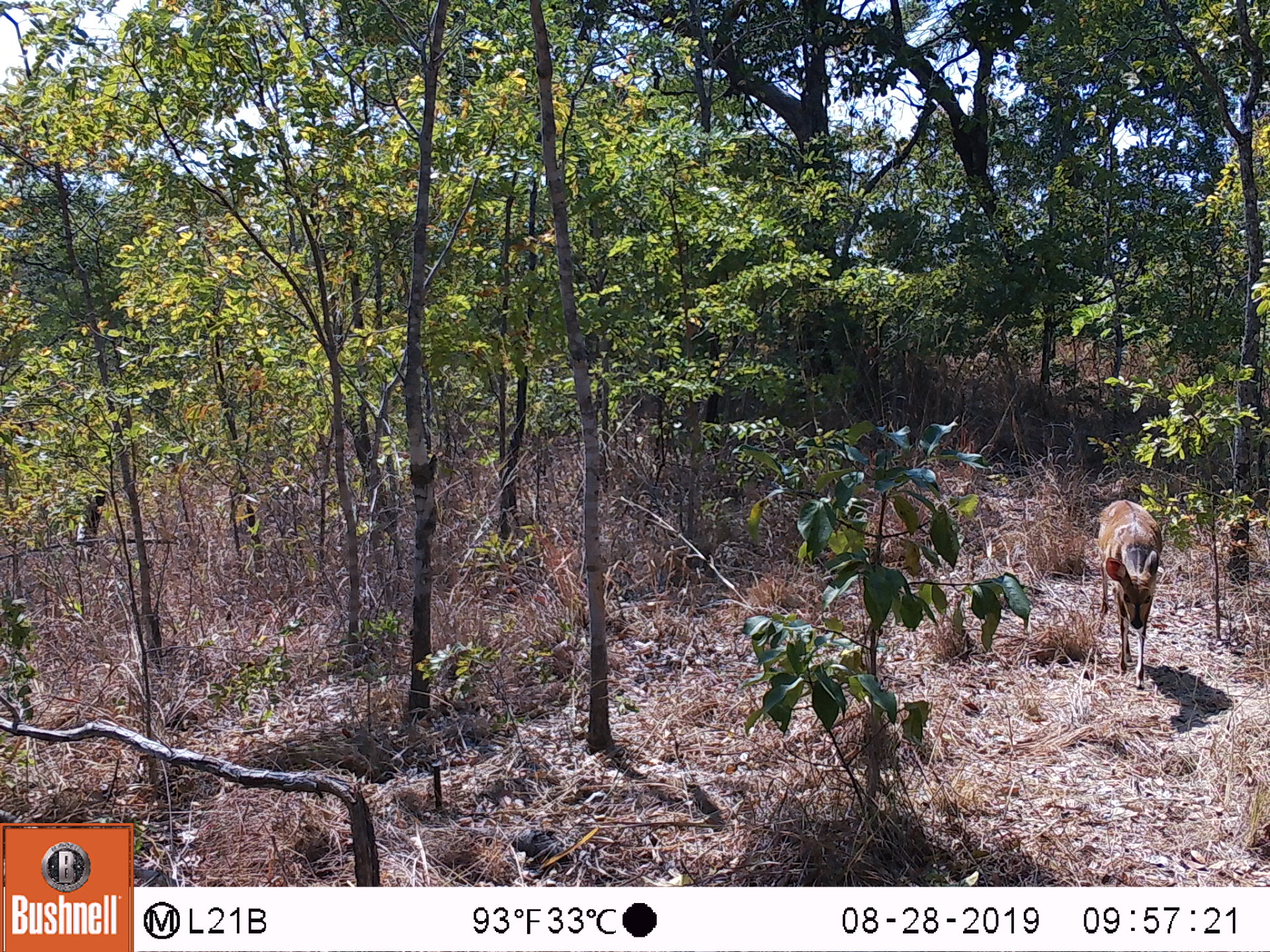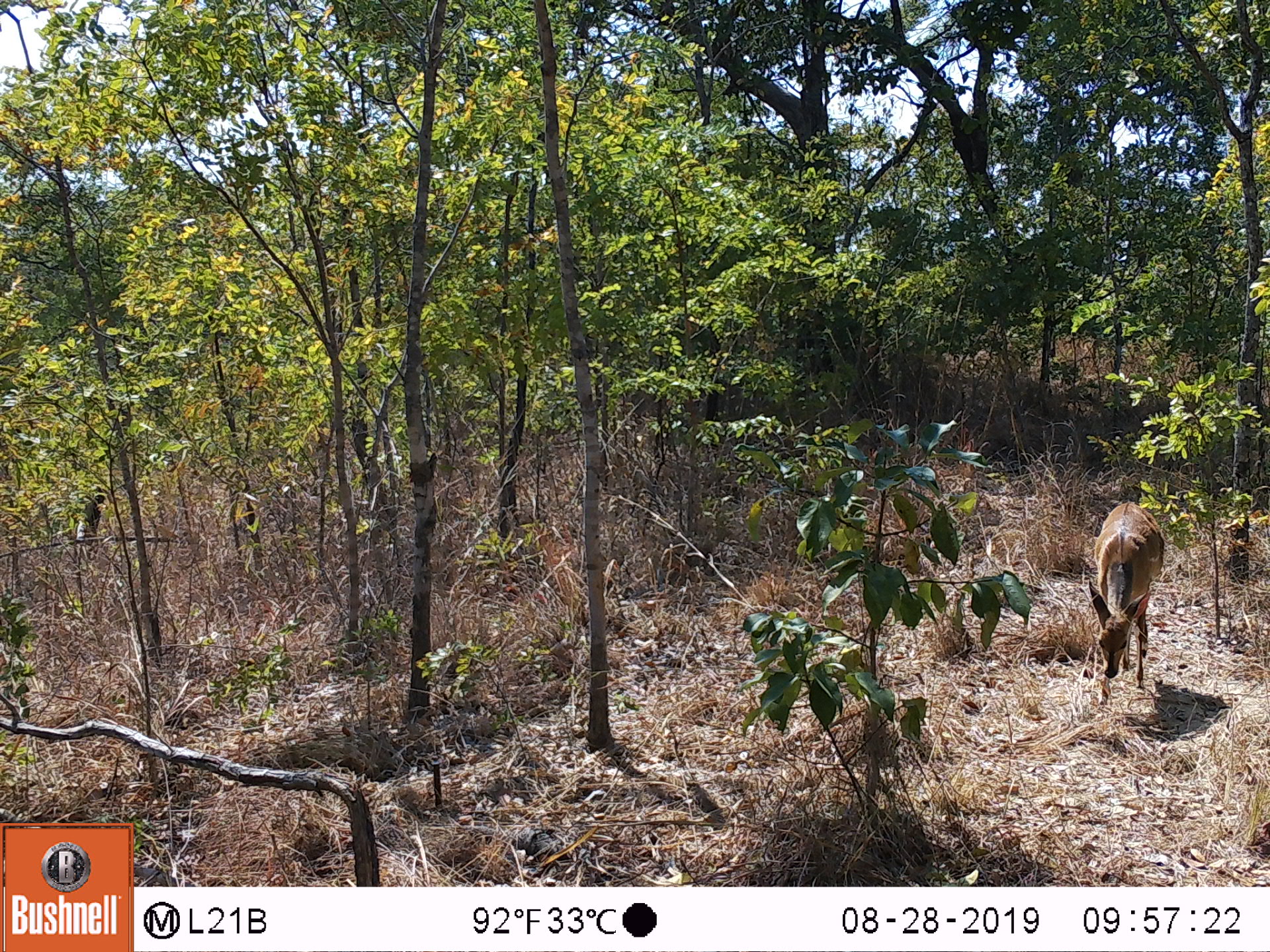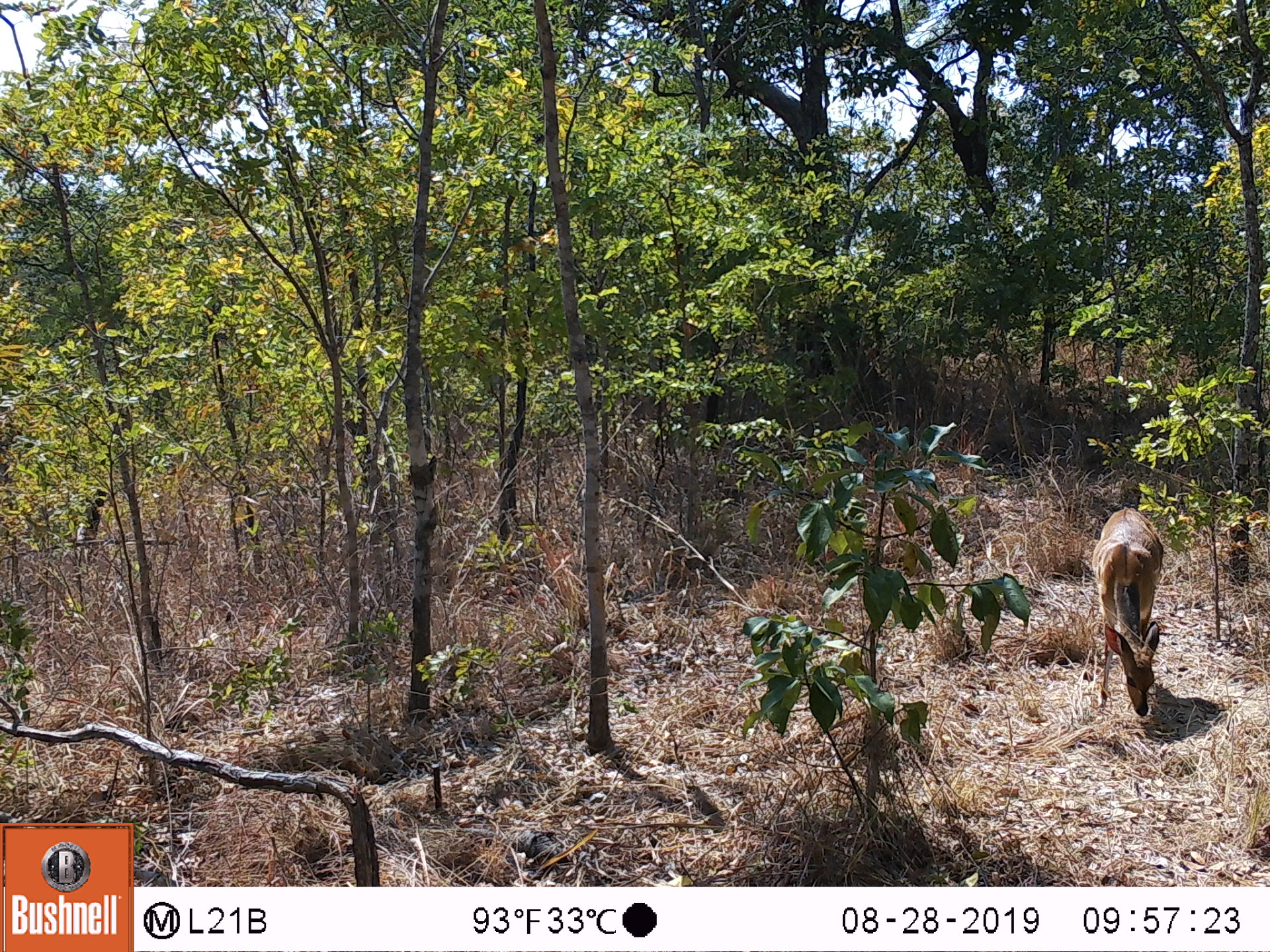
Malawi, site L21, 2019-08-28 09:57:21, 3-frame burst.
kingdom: Animalia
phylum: Chordata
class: Mammalia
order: Artiodactyla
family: Bovidae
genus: Tragelaphus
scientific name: Tragelaphus sylvaticus sylvaticus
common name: cape bushbuck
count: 1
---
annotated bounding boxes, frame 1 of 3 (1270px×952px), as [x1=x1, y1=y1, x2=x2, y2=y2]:
cape bushbuck: [x1=1089, y1=501, x2=1165, y2=691]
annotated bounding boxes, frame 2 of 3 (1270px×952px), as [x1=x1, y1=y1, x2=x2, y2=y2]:
cape bushbuck: [x1=1081, y1=500, x2=1168, y2=705]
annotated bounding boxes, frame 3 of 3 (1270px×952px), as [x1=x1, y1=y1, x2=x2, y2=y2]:
cape bushbuck: [x1=1091, y1=501, x2=1165, y2=718]